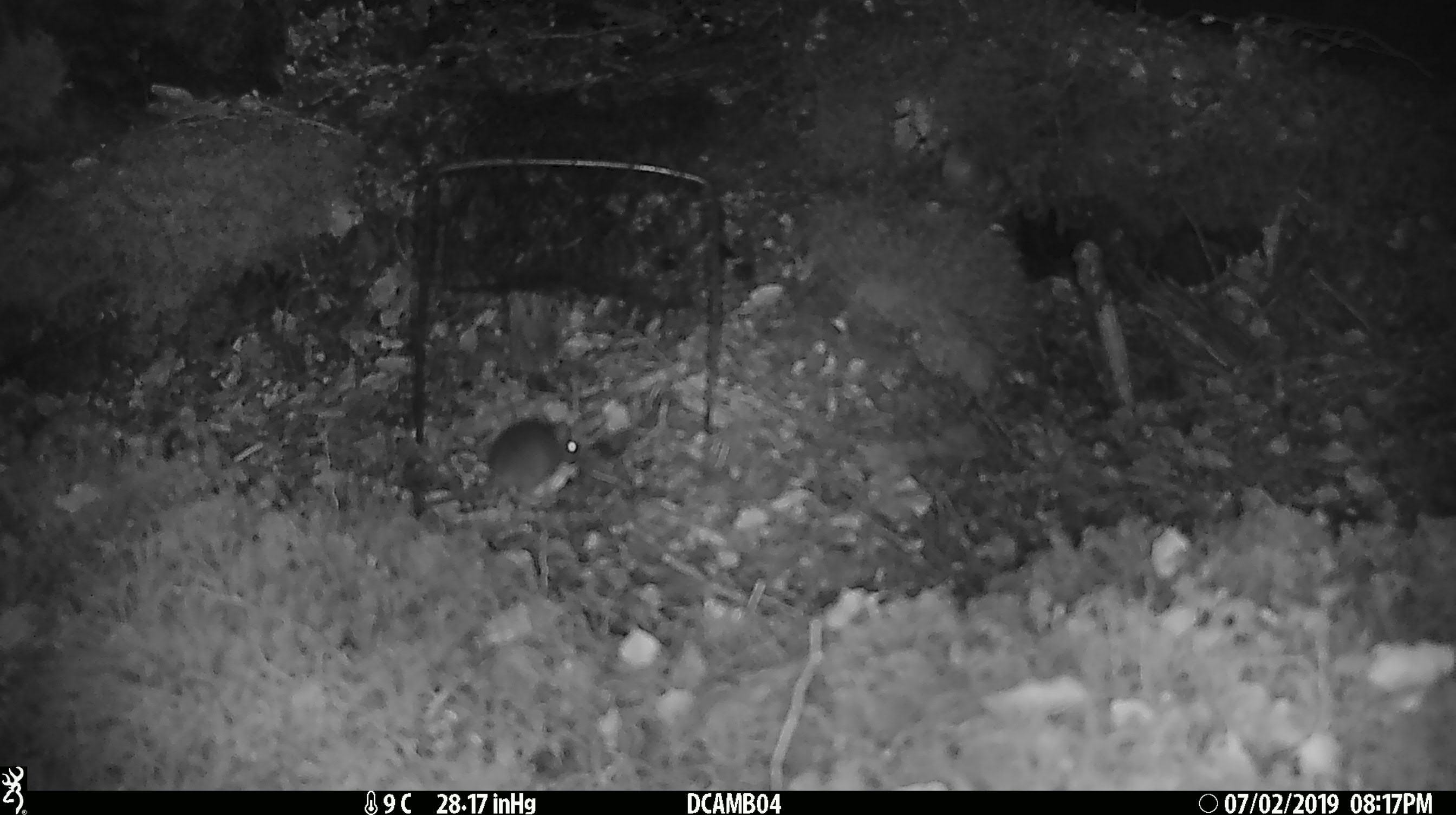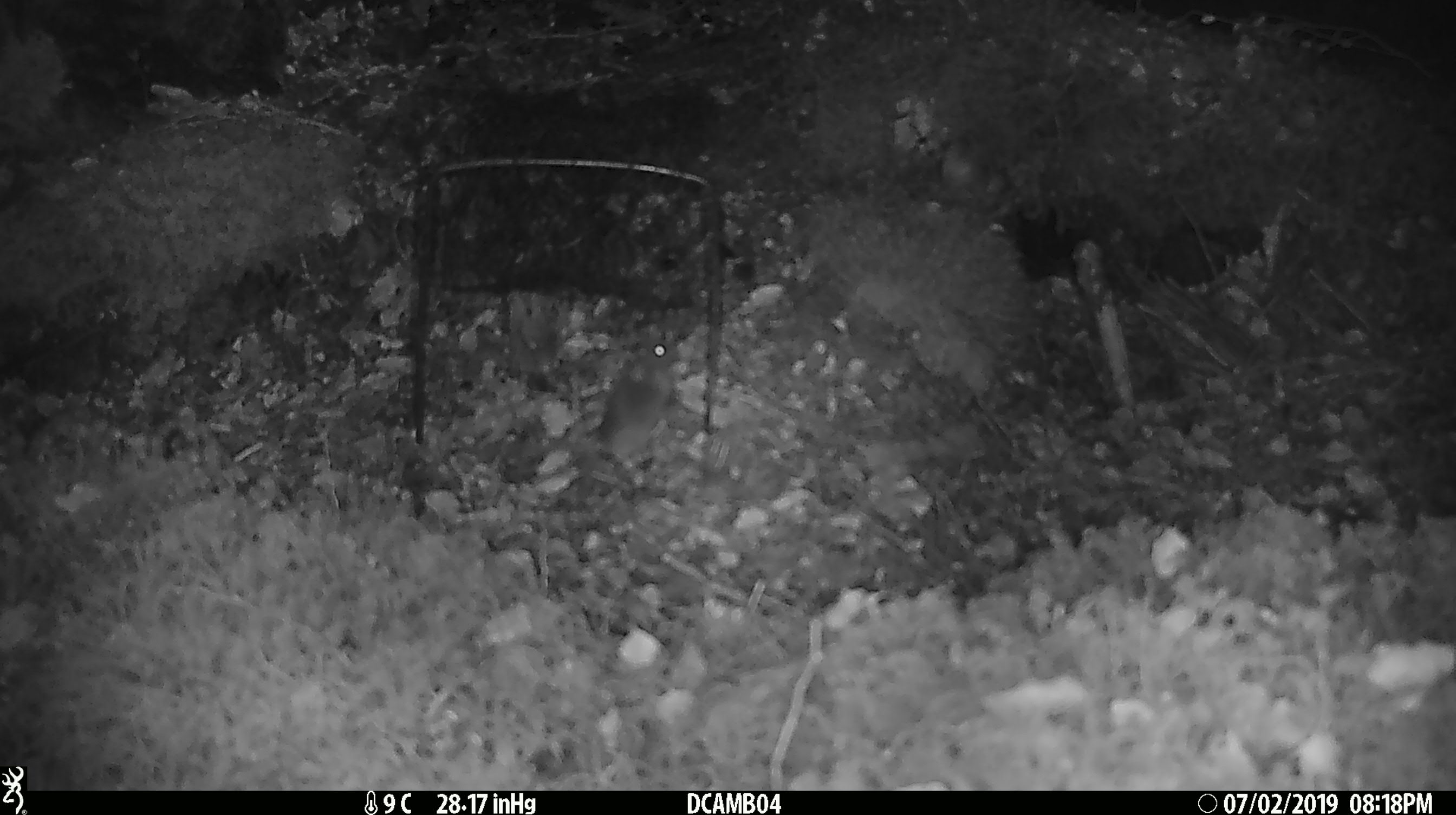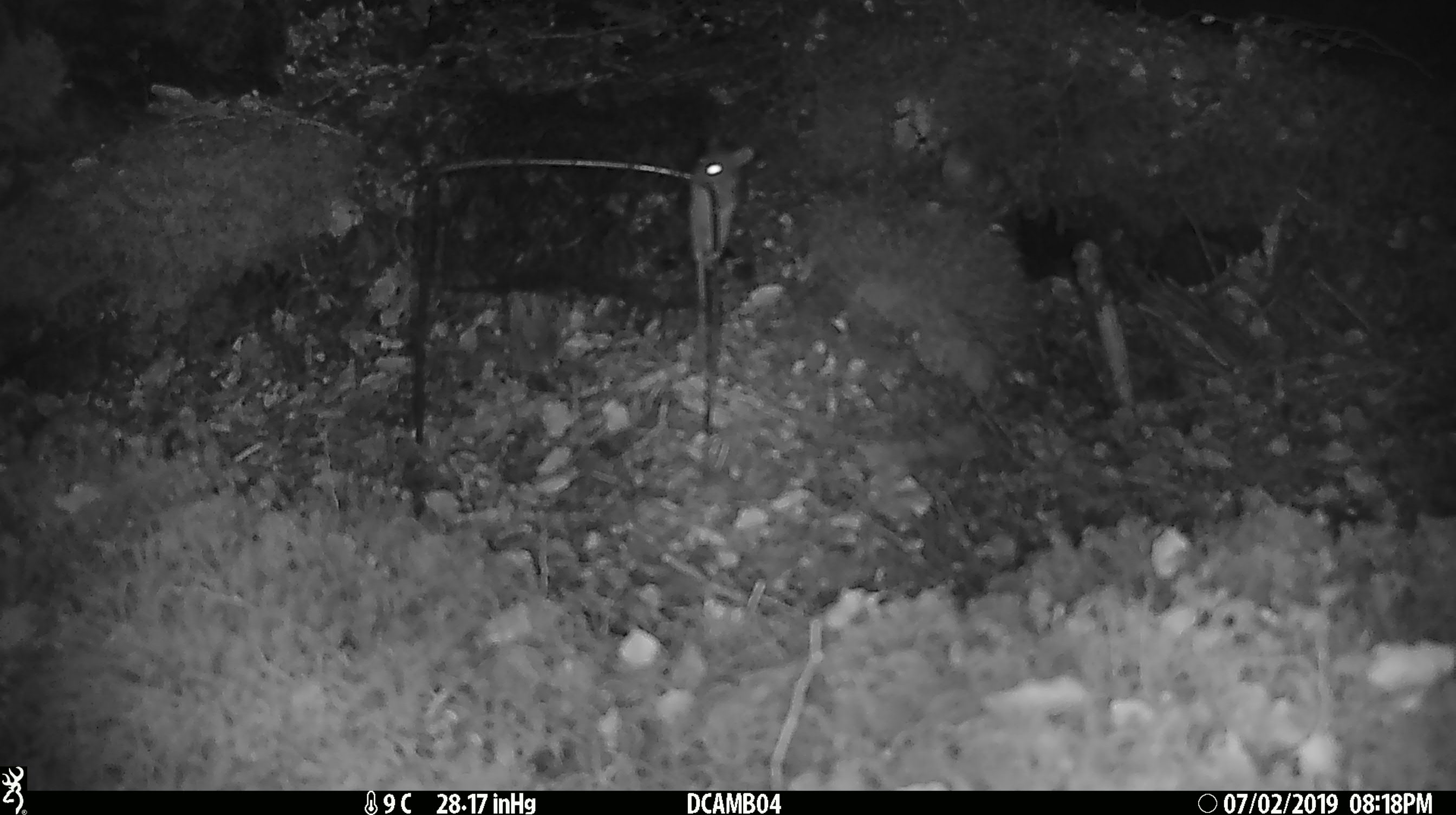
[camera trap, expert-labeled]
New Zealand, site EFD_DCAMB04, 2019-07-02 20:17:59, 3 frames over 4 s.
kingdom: Animalia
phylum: Chordata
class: Mammalia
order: Rodentia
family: Muridae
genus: Mus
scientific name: Mus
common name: mouse